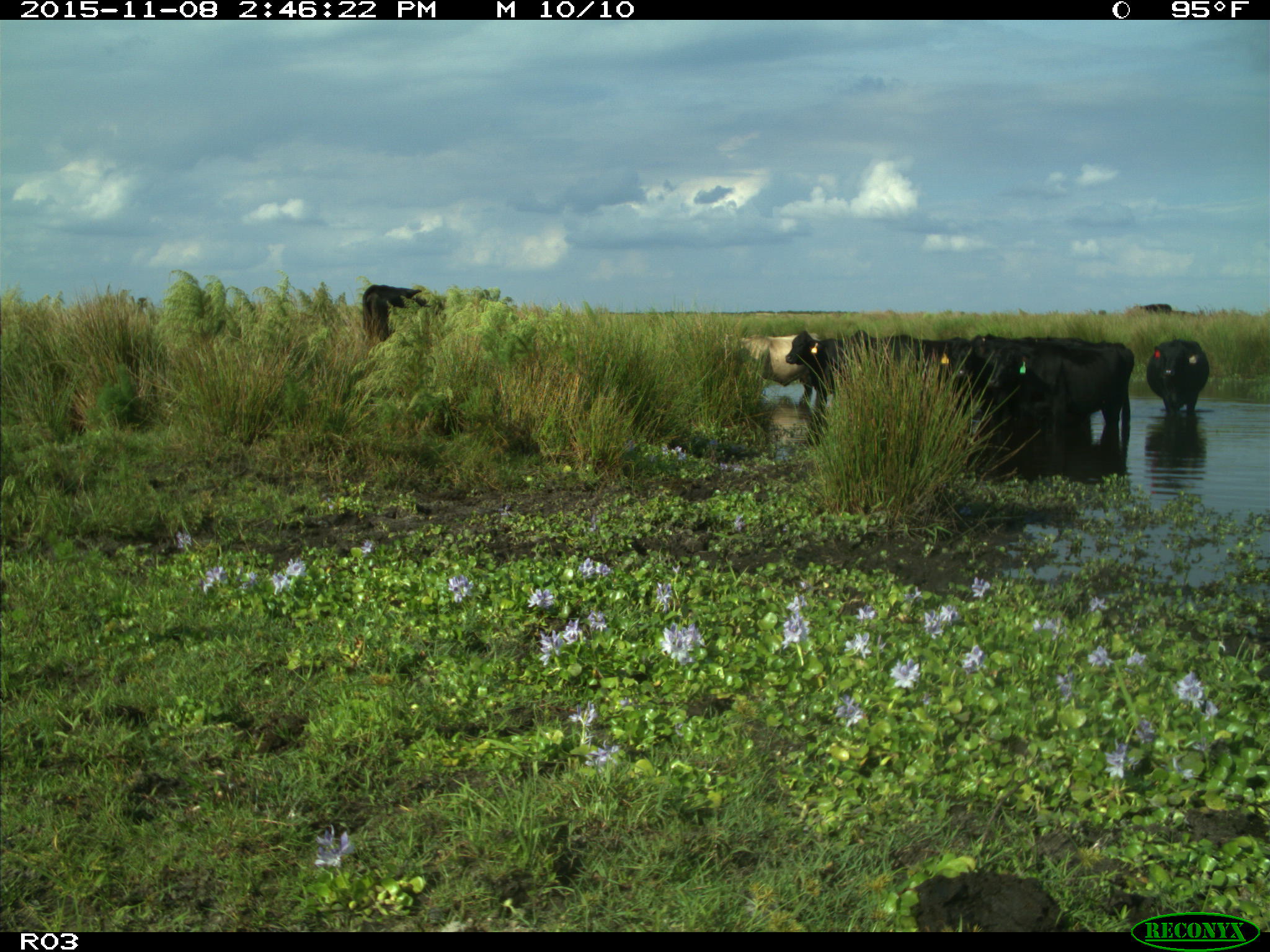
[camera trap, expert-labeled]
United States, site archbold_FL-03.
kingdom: Animalia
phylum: Chordata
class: Mammalia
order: Artiodactyla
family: Bovidae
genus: Bos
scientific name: Bos taurus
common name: domestic cow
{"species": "Bos taurus (domestic cow)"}